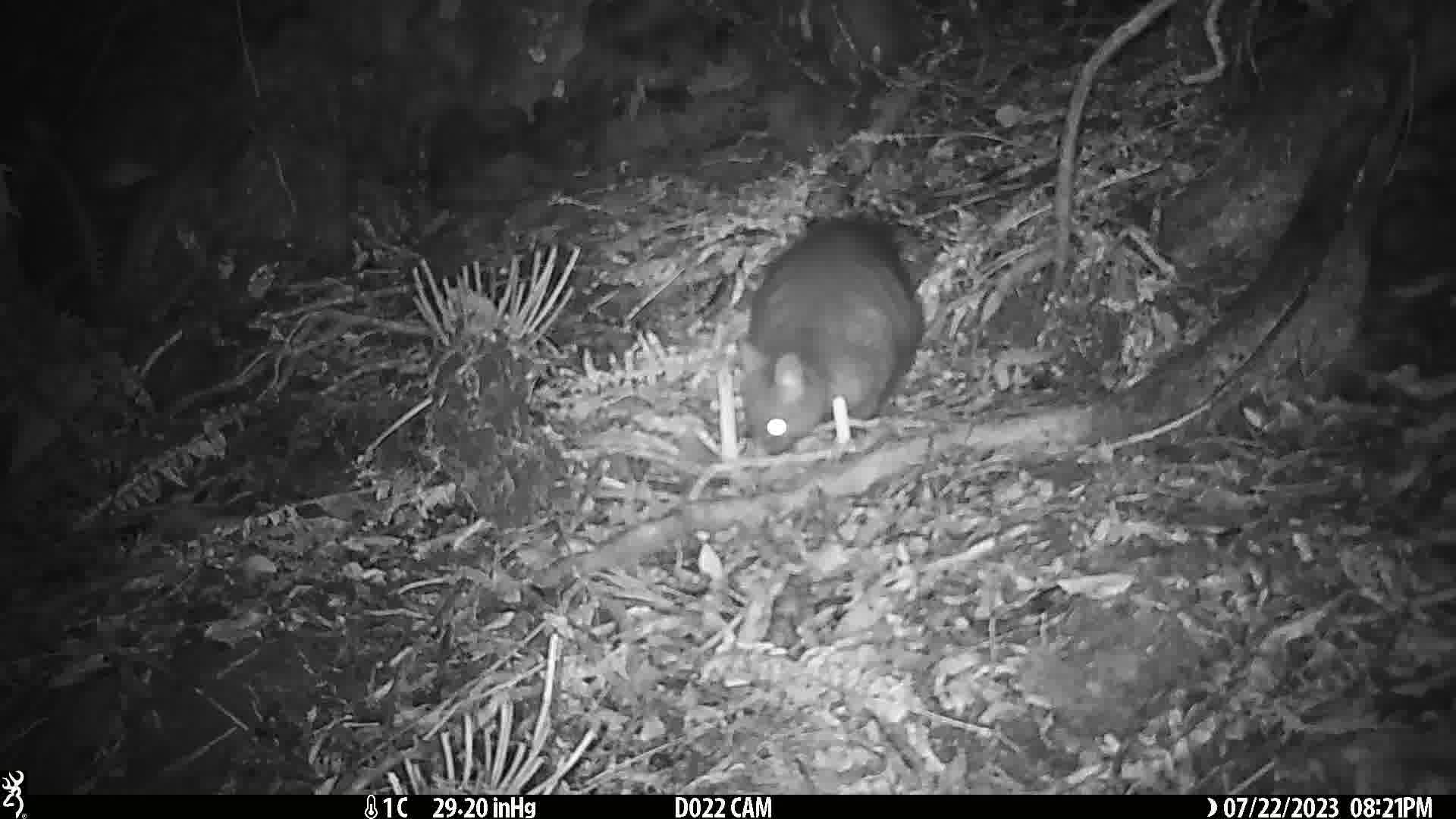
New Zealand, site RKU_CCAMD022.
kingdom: Animalia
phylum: Chordata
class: Mammalia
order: Diprotodontia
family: Phalangeridae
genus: Trichosurus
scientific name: Trichosurus vulpecula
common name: common brushtail possum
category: possum